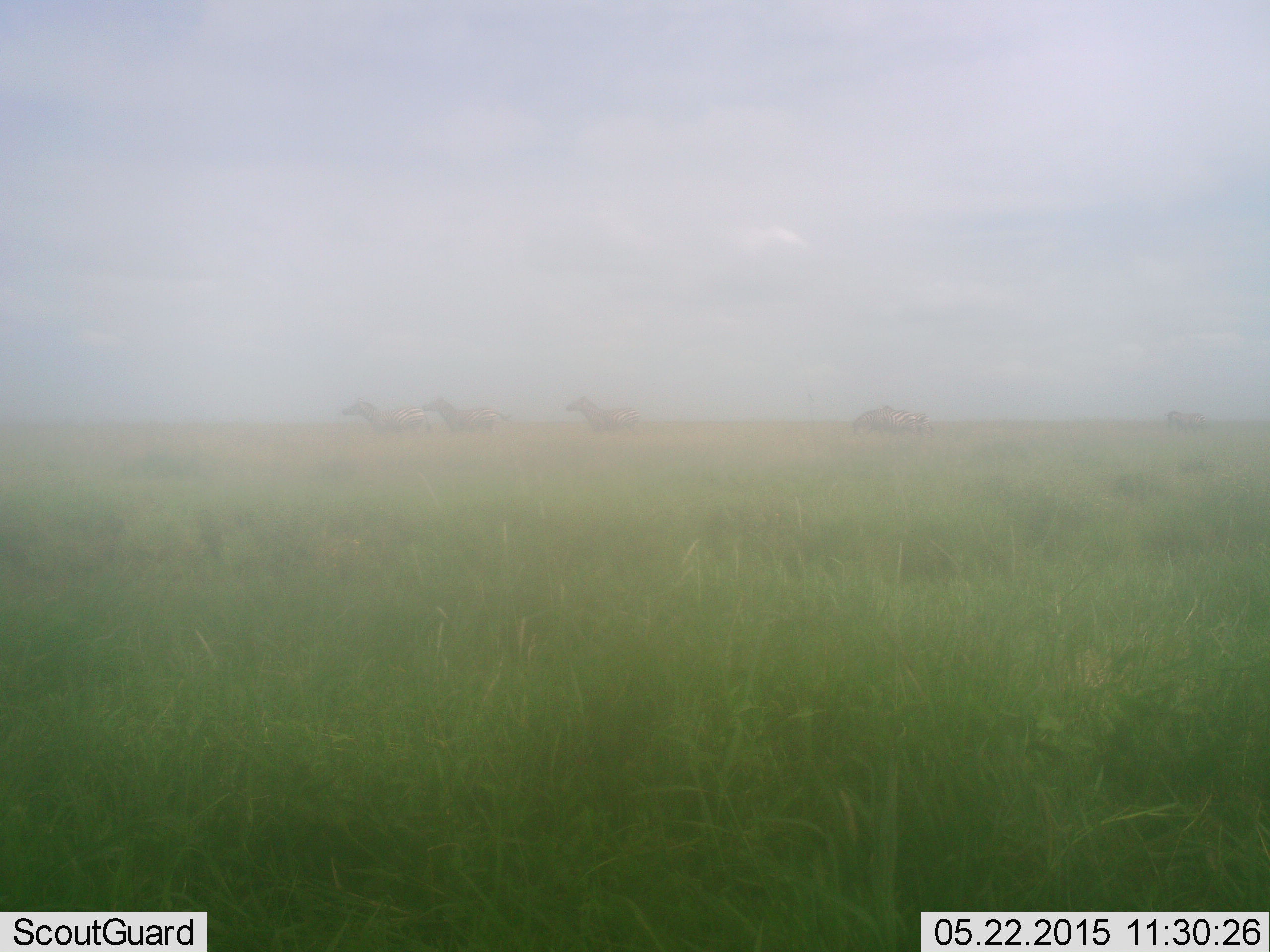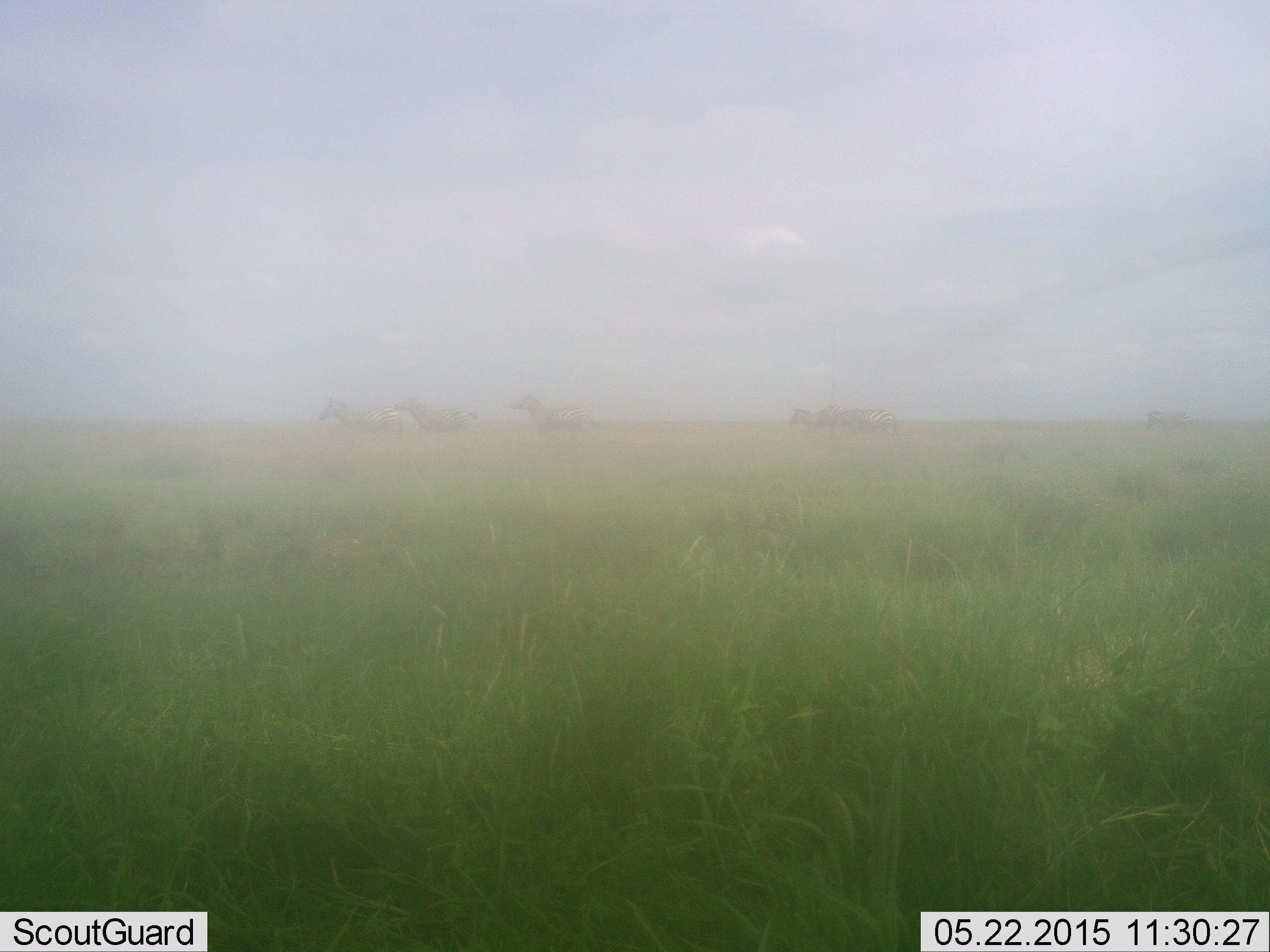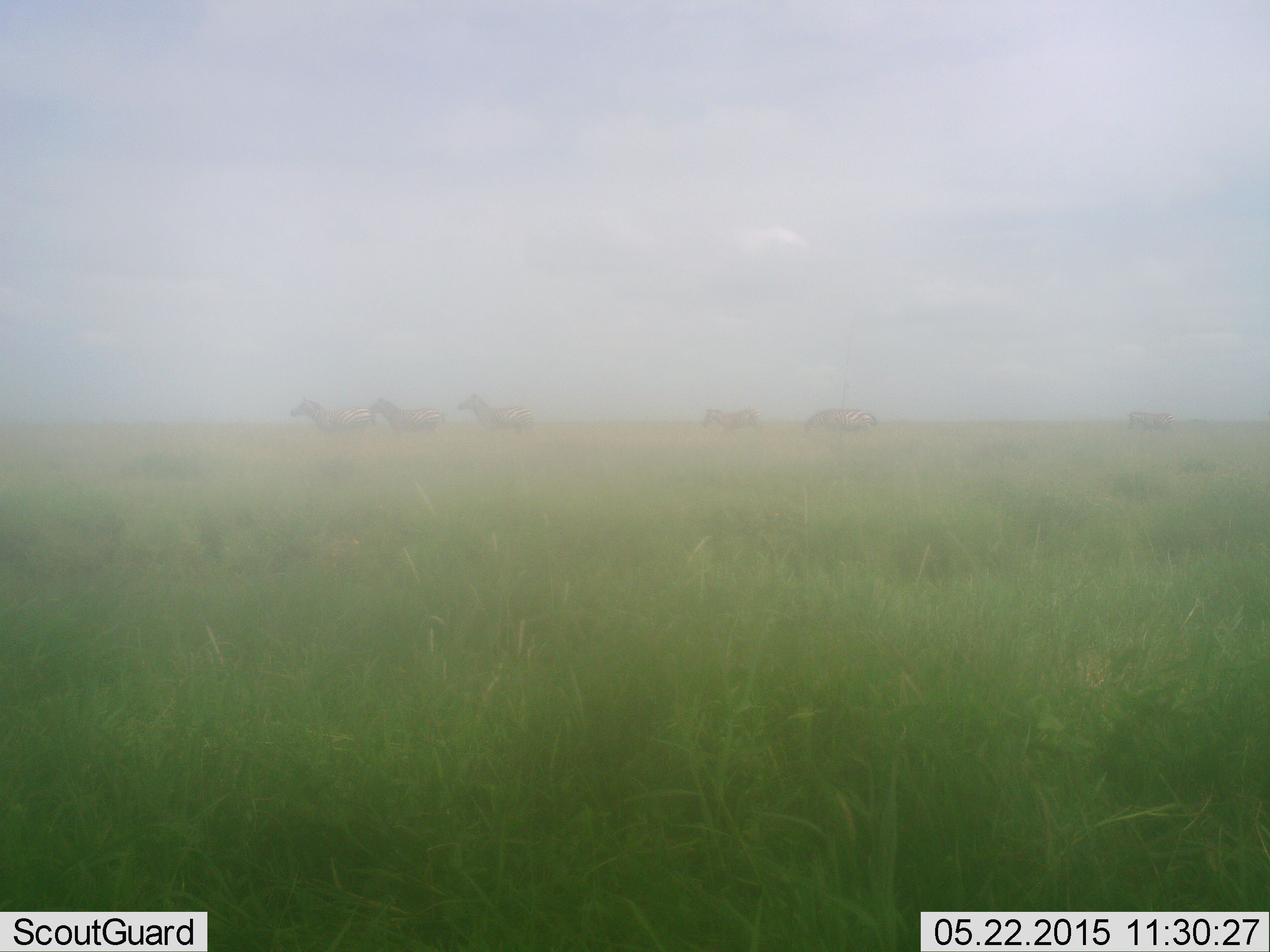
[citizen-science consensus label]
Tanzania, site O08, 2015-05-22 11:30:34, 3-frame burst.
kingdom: Animalia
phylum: Chordata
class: Mammalia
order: Perissodactyla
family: Equidae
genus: Equus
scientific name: Equus quagga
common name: plains zebra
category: zebra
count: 6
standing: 10%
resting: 0%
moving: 90%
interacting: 0%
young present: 0%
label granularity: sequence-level